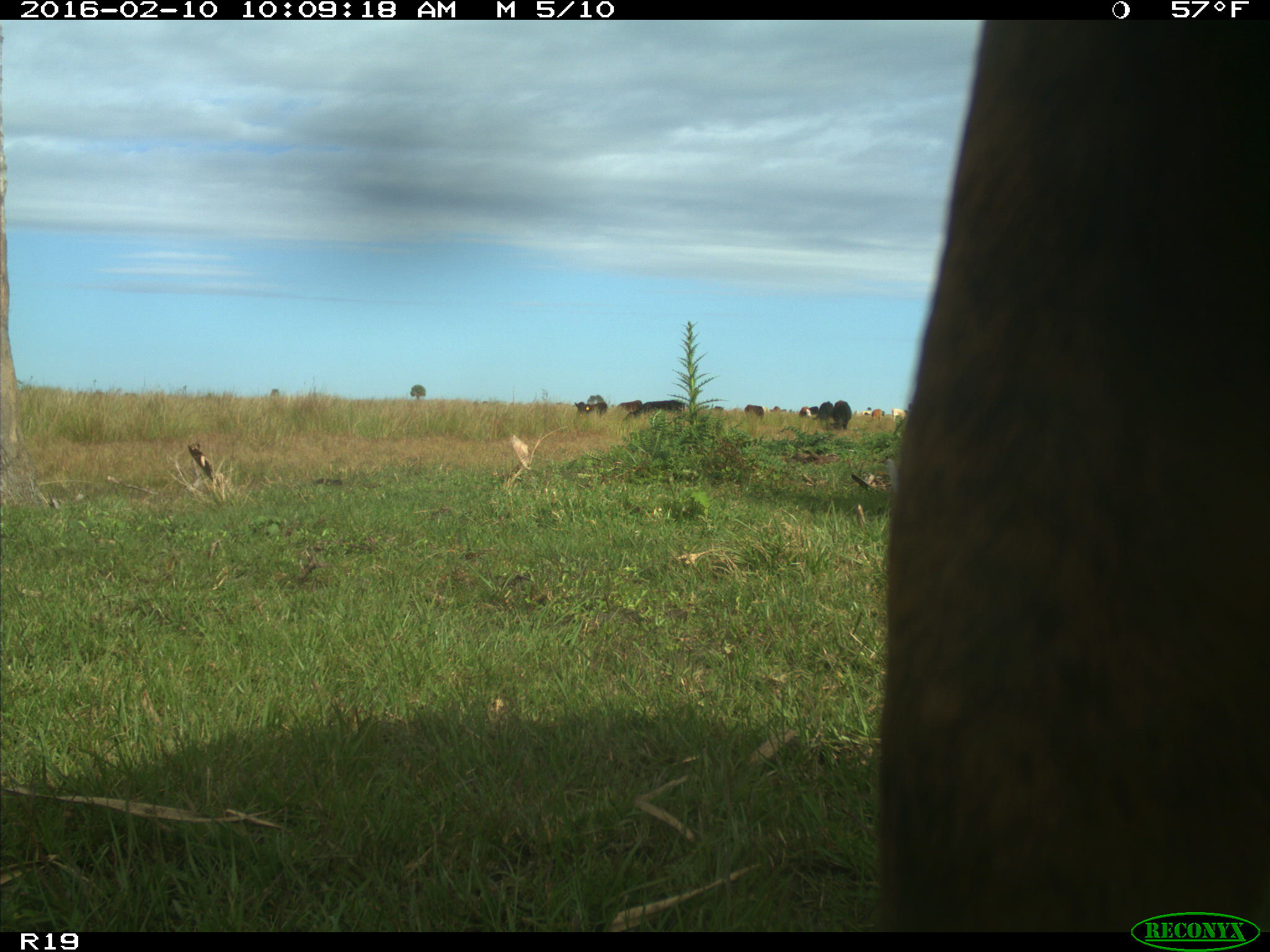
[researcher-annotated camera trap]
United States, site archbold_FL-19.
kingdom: Animalia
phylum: Chordata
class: Mammalia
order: Artiodactyla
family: Bovidae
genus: Bos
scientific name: Bos taurus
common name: domestic cow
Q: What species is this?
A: Bos taurus (domestic cow).